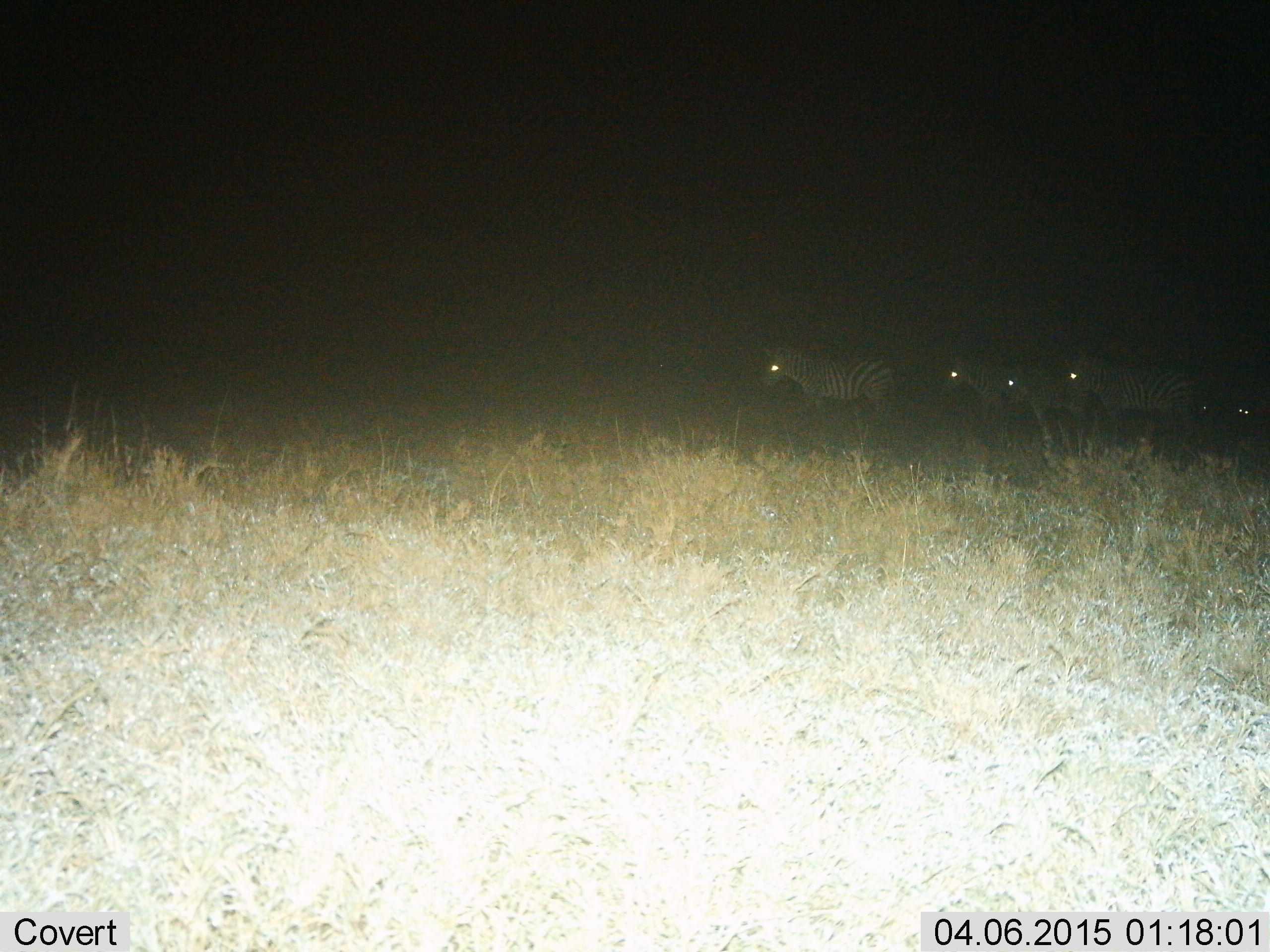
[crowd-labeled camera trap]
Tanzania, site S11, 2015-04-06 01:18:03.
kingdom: Animalia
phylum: Chordata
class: Mammalia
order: Perissodactyla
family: Equidae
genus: Equus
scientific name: Equus quagga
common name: plains zebra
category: zebra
Zebra (plains zebra) (Equus quagga), count 5. Behavior (volunteer vote fractions): standing 70%, resting 0%, moving 40%, interacting 10%. Young present (vote fraction): 0%. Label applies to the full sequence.